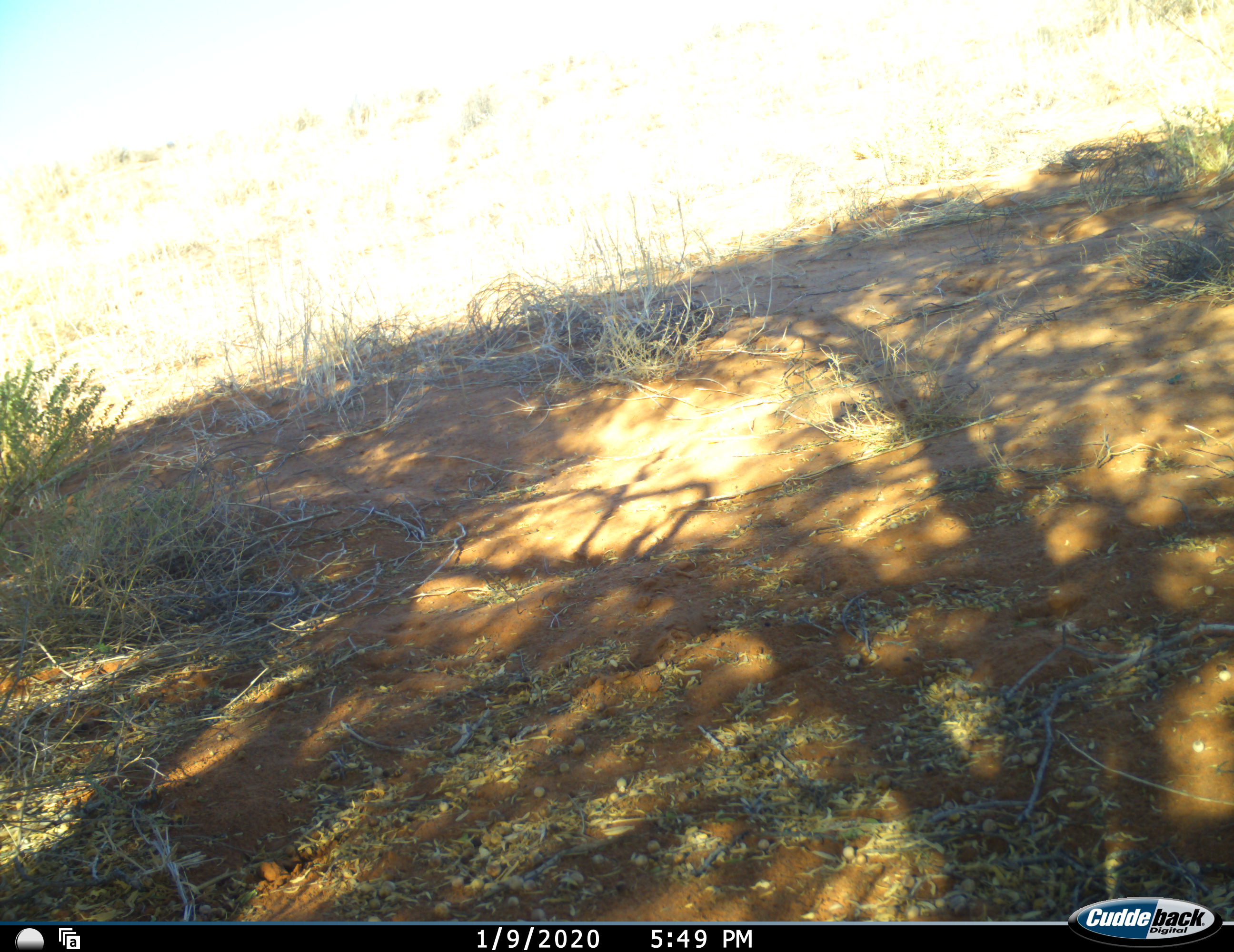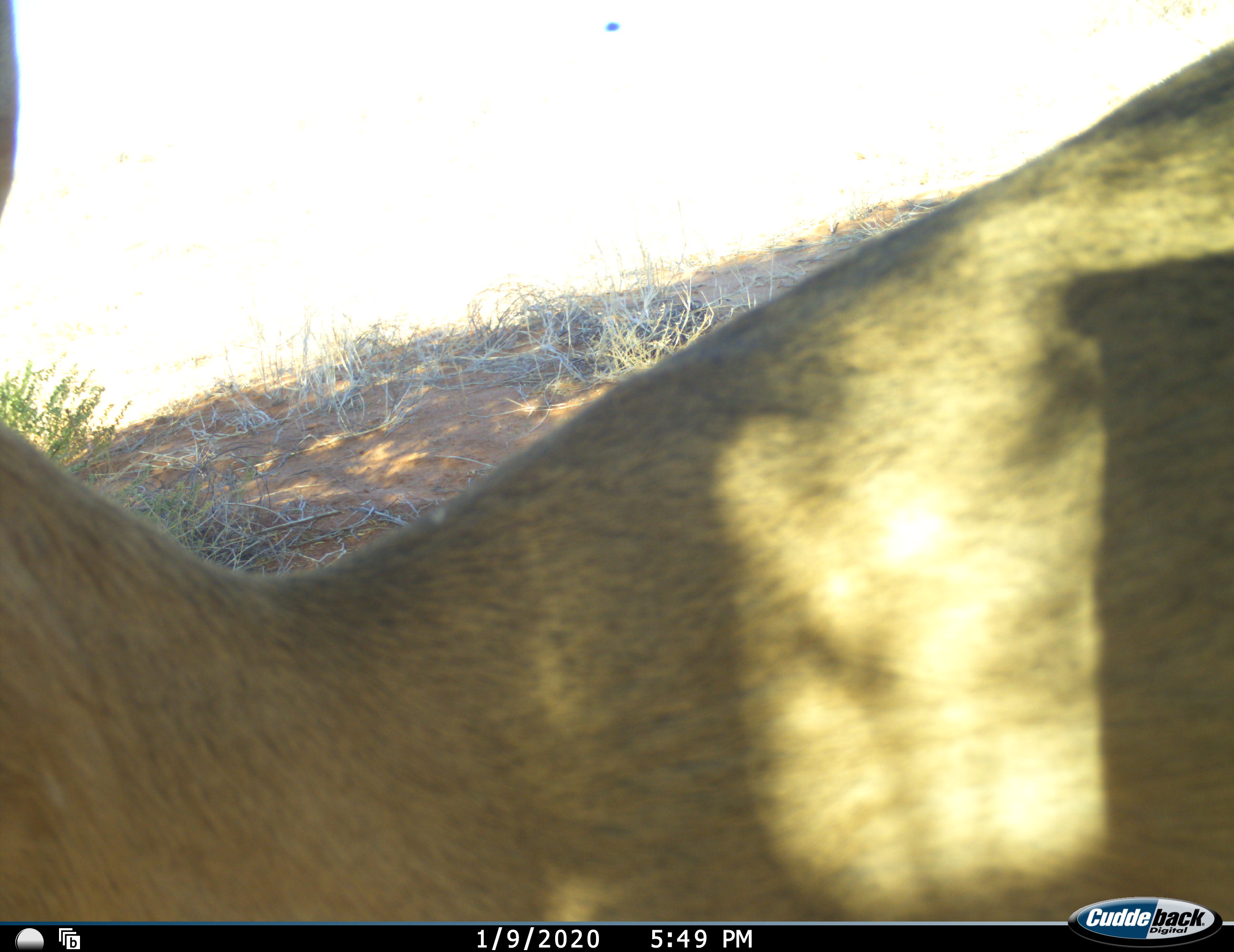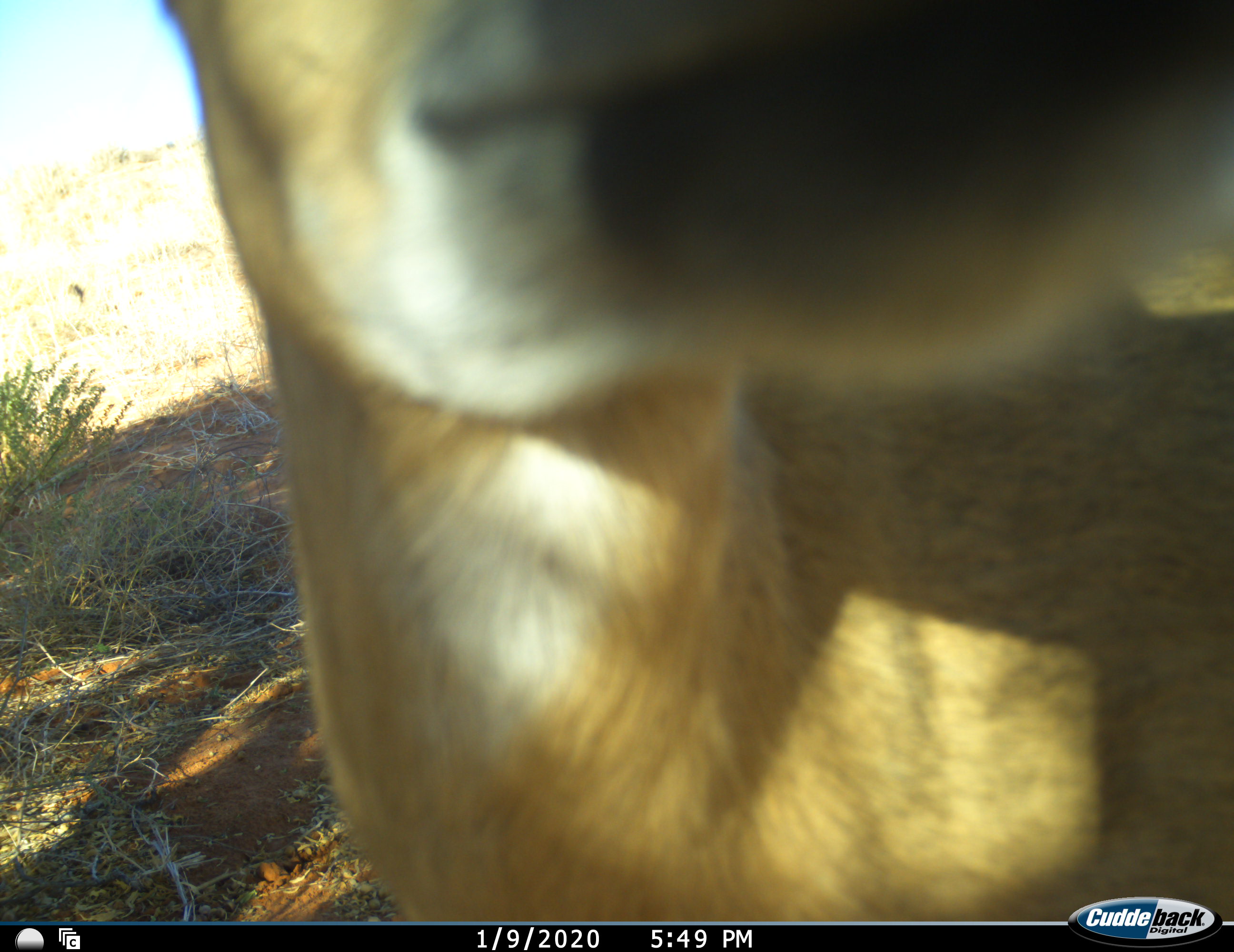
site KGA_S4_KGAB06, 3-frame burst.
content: unidentified animal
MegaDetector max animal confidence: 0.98